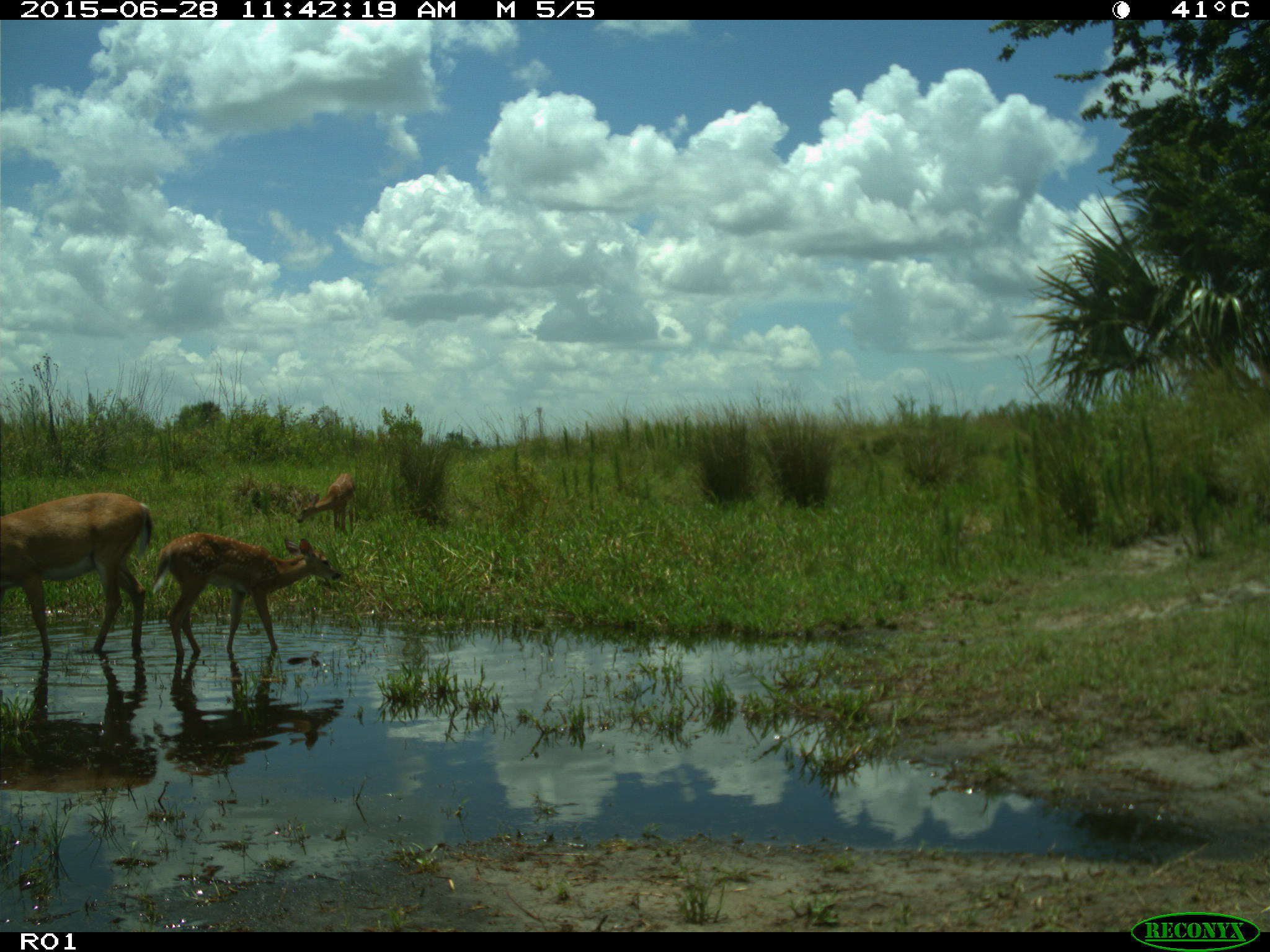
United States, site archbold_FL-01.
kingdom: Animalia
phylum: Chordata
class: Mammalia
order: Artiodactyla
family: Cervidae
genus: Odocoileus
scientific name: Odocoileus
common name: deer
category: unidentified deer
Unidentified deer (deer) (Odocoileus).